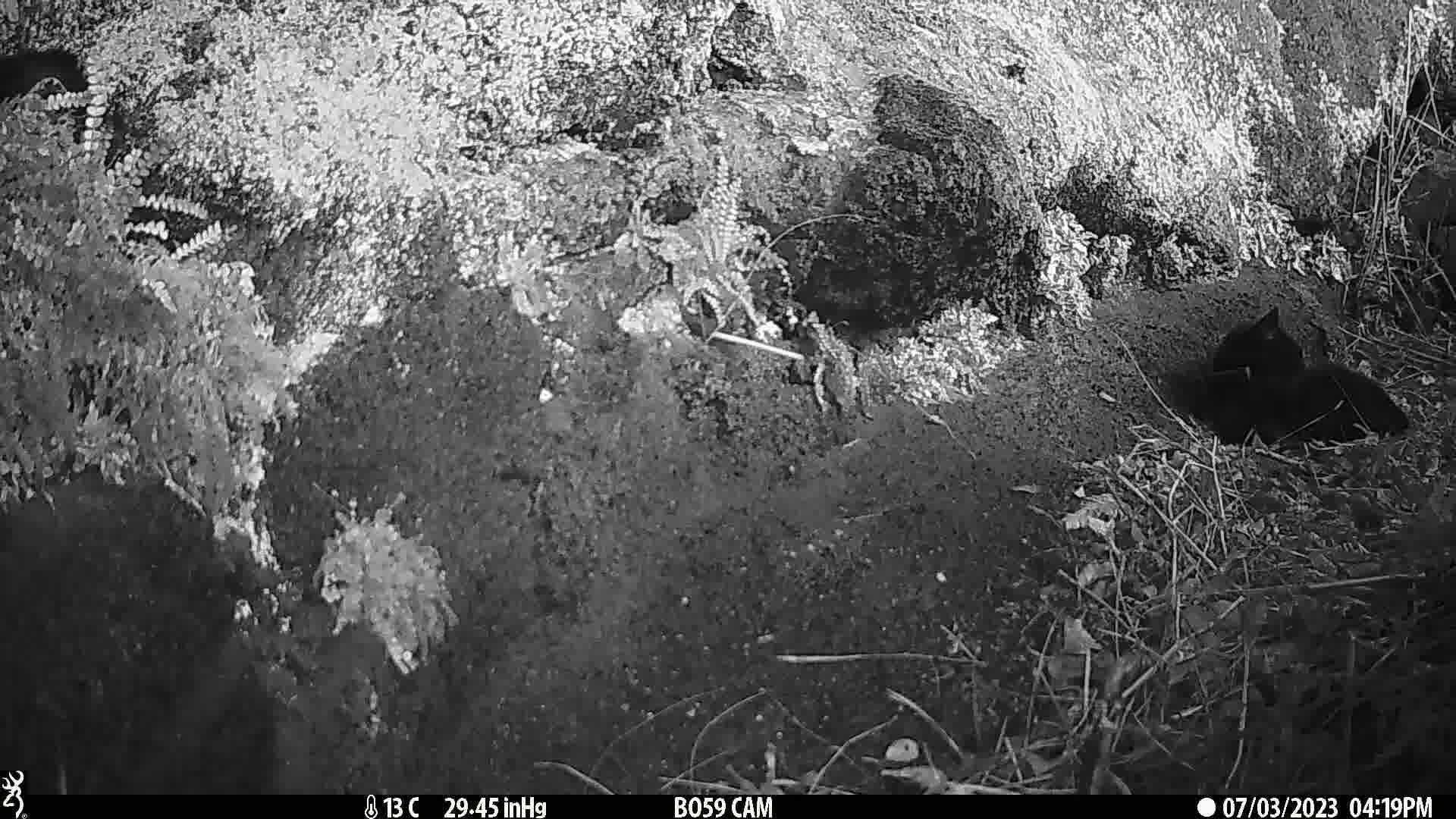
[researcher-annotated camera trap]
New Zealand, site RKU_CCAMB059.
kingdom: Animalia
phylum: Chordata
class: Mammalia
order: Carnivora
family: Felidae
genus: Felis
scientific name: Felis catus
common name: domestic cat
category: cat